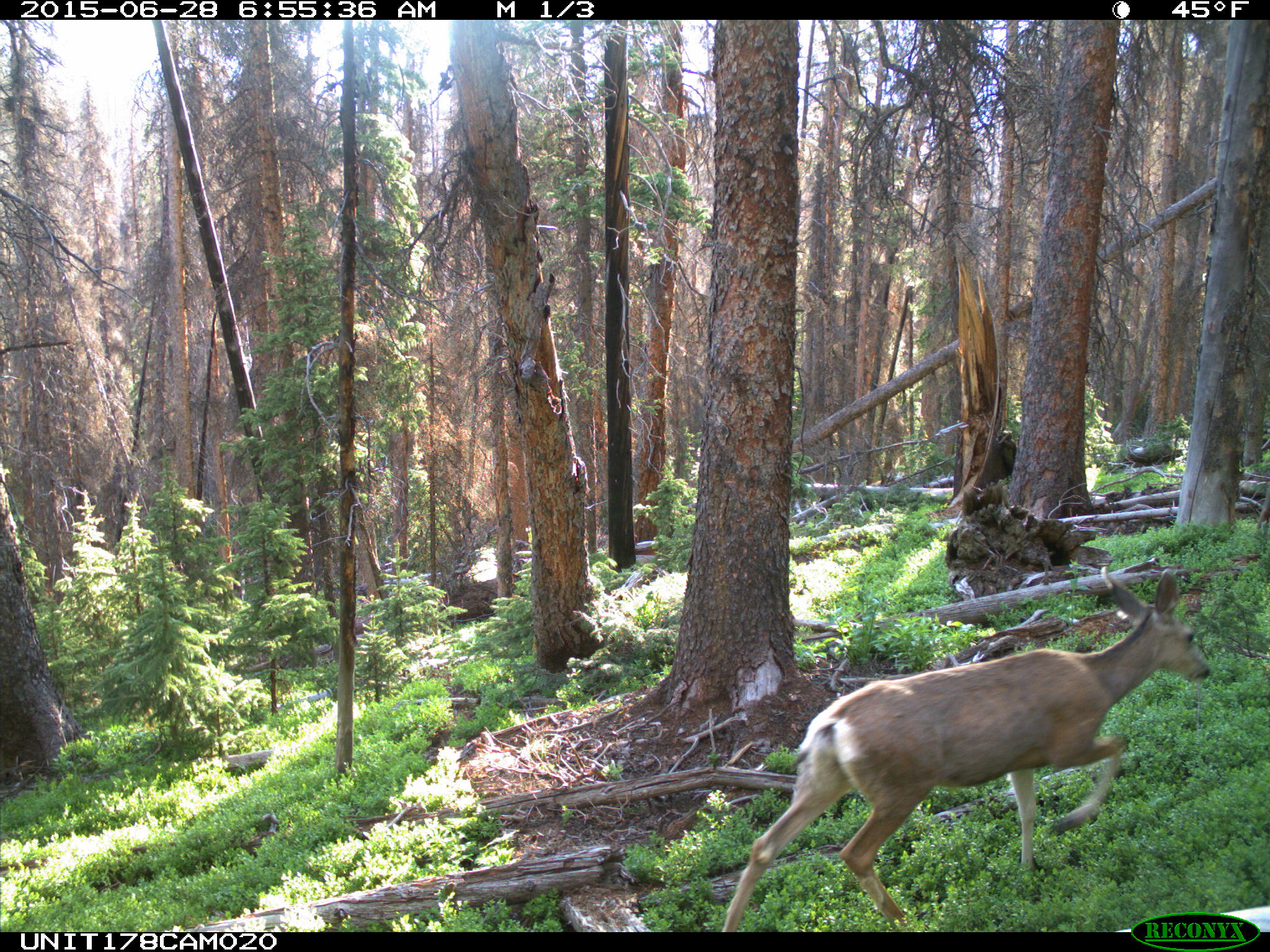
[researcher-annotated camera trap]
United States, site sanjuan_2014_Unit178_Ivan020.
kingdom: Animalia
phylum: Chordata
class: Mammalia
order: Artiodactyla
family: Cervidae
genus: Odocoileus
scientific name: Odocoileus hemionus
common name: mule deer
Odocoileus hemionus (mule deer).